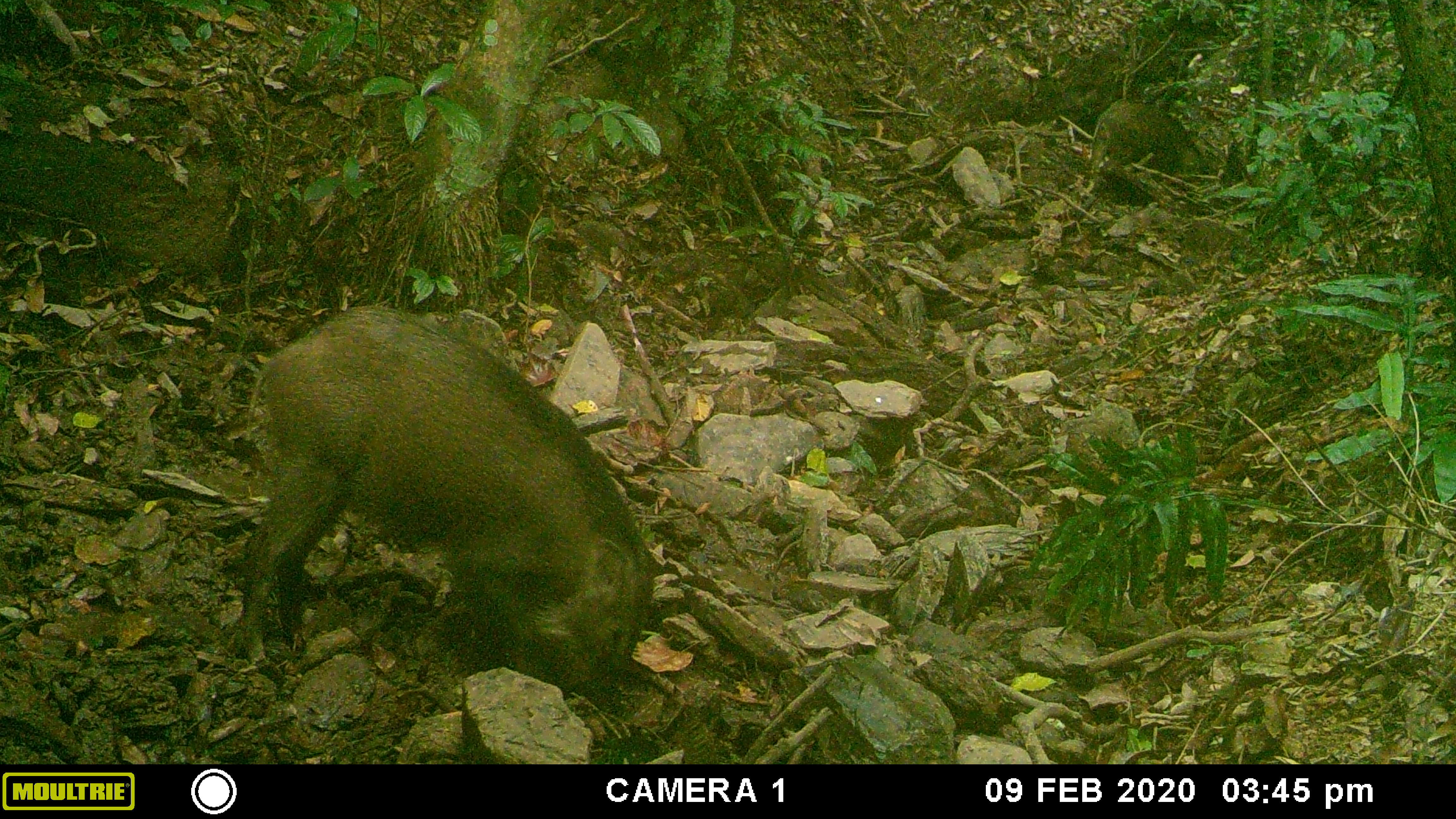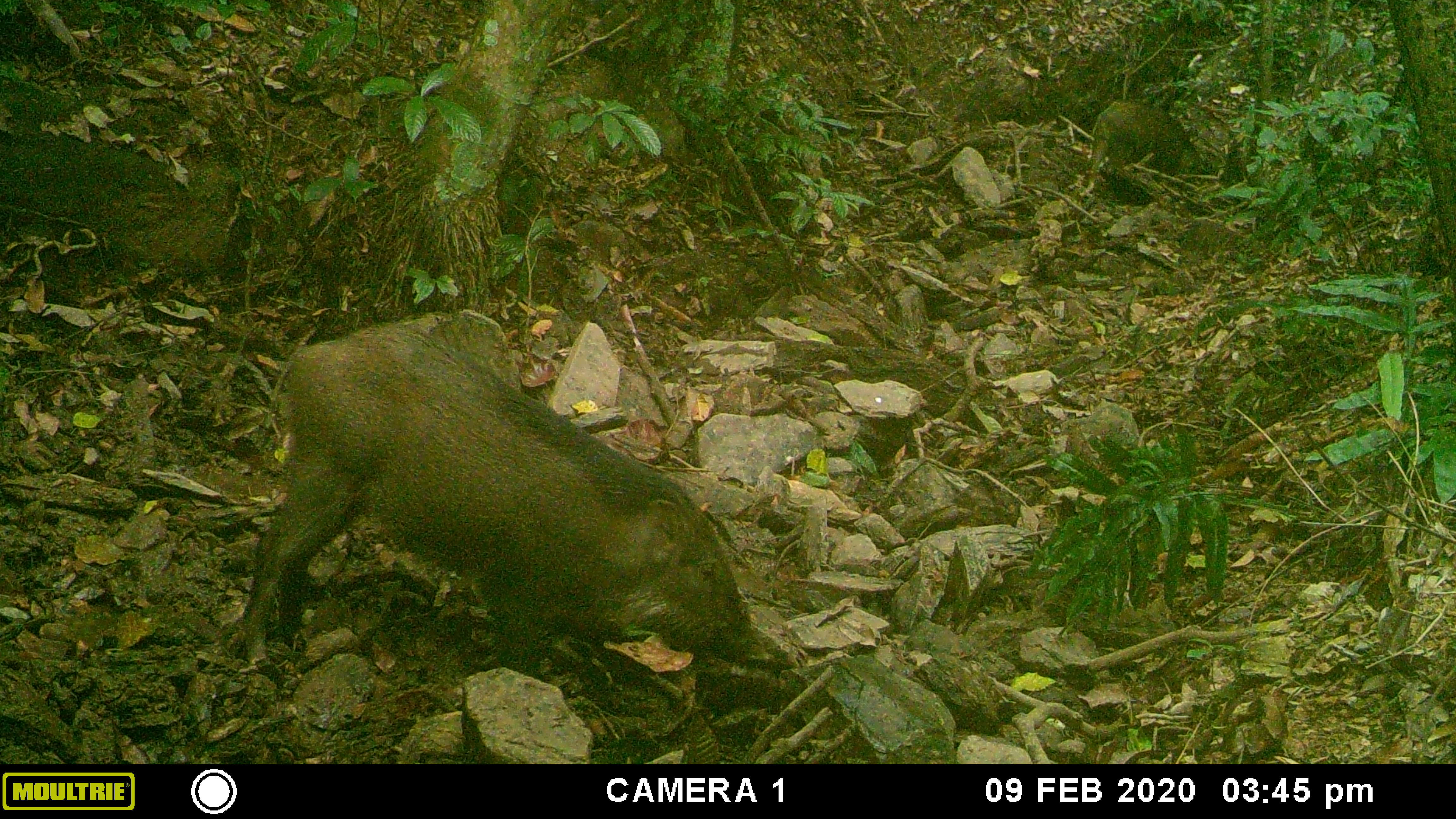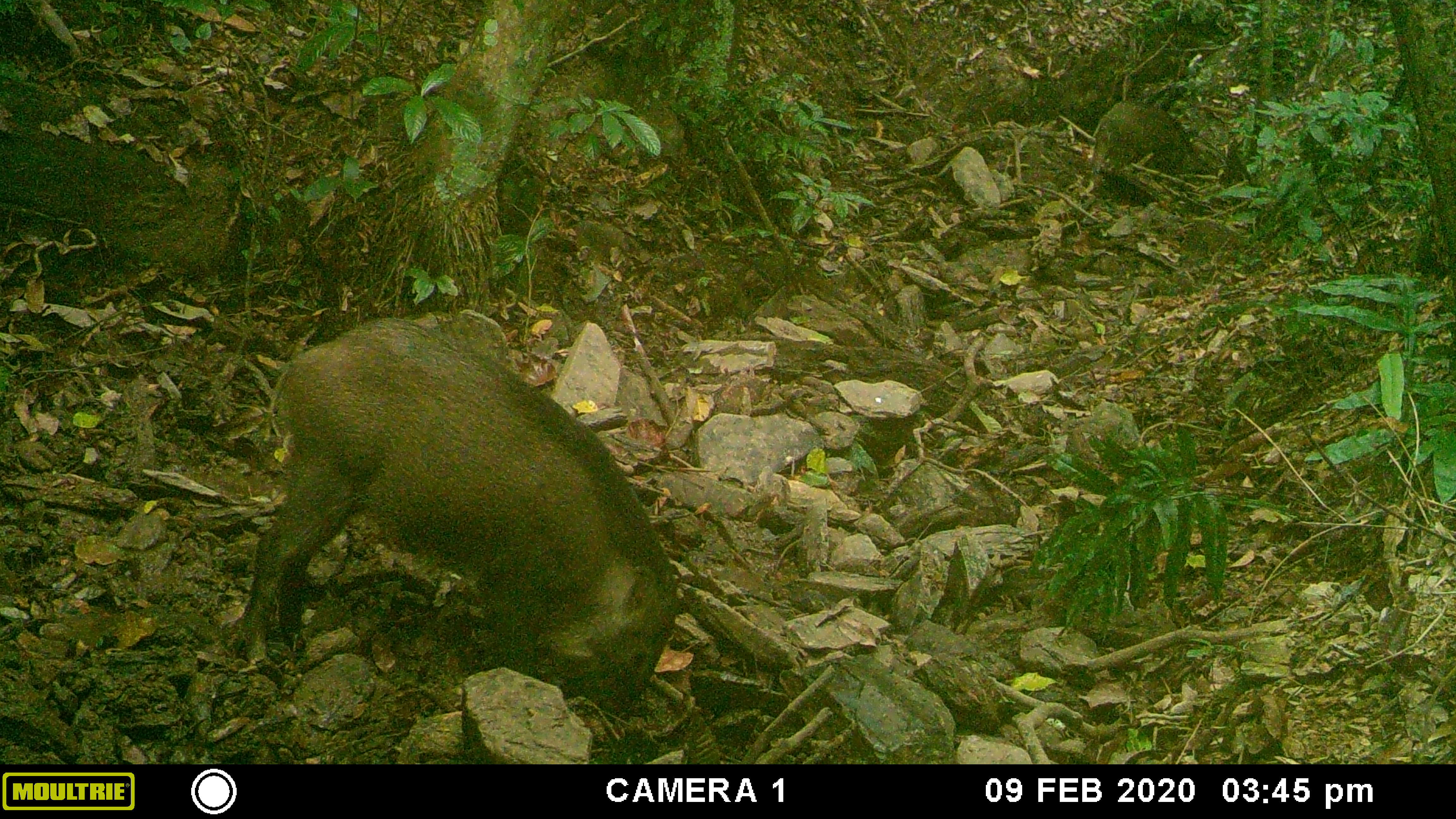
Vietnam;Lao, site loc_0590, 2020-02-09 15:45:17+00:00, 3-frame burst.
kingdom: Animalia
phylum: Chordata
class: Mammalia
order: Artiodactyla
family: Suidae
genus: Sus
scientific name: Sus scrofa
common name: eurasian wild pig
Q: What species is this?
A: Eurasian wild pig (Sus scrofa).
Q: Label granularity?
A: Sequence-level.